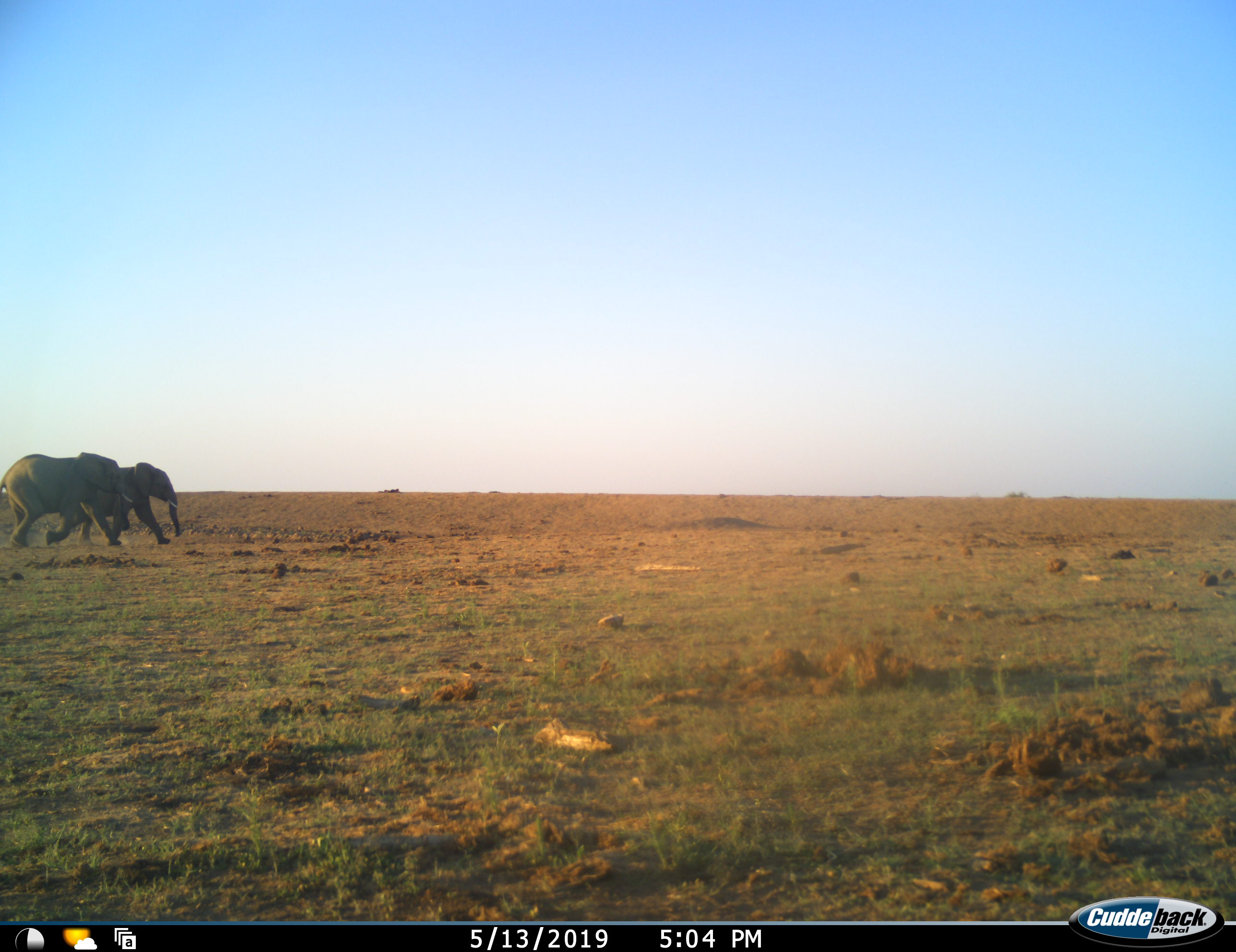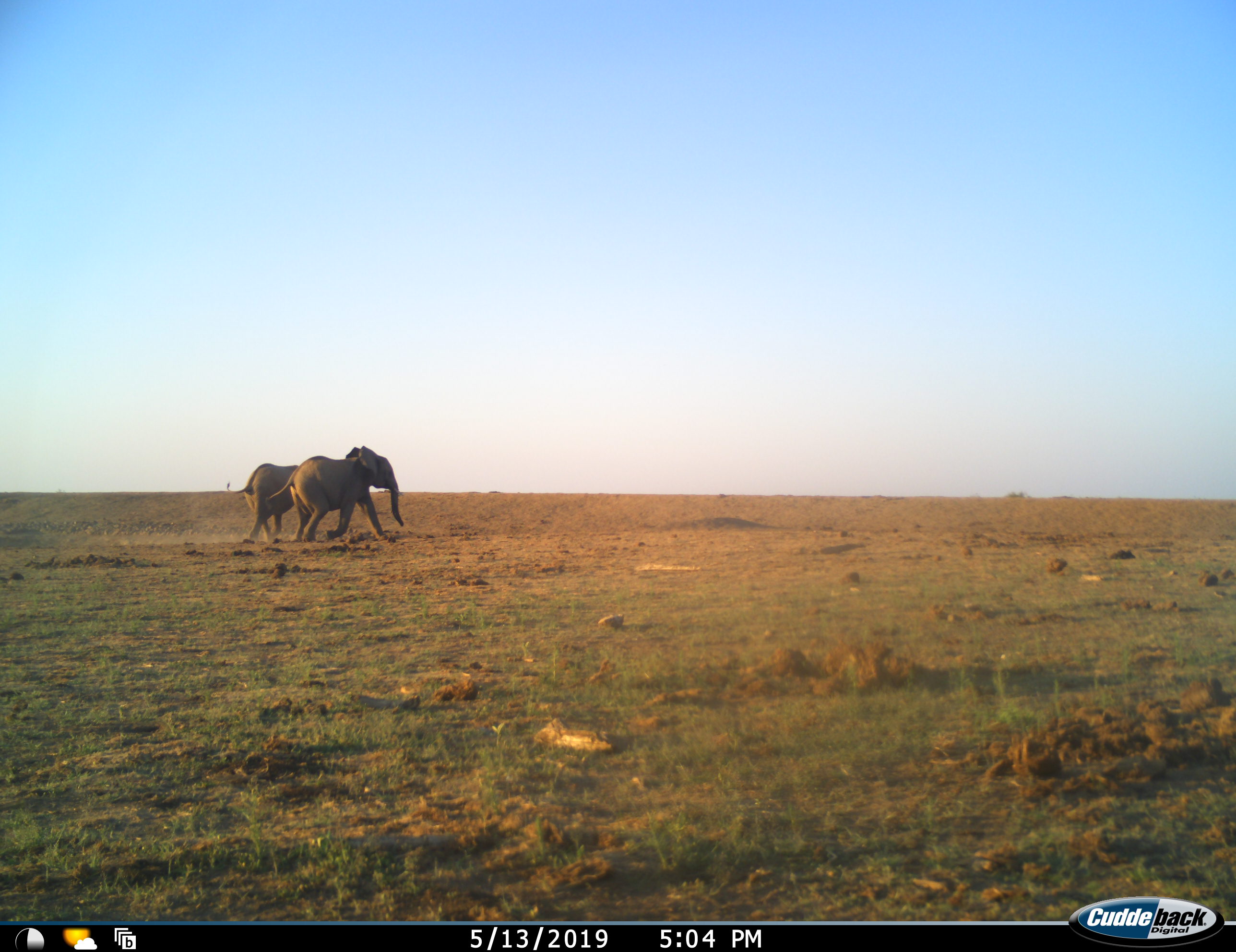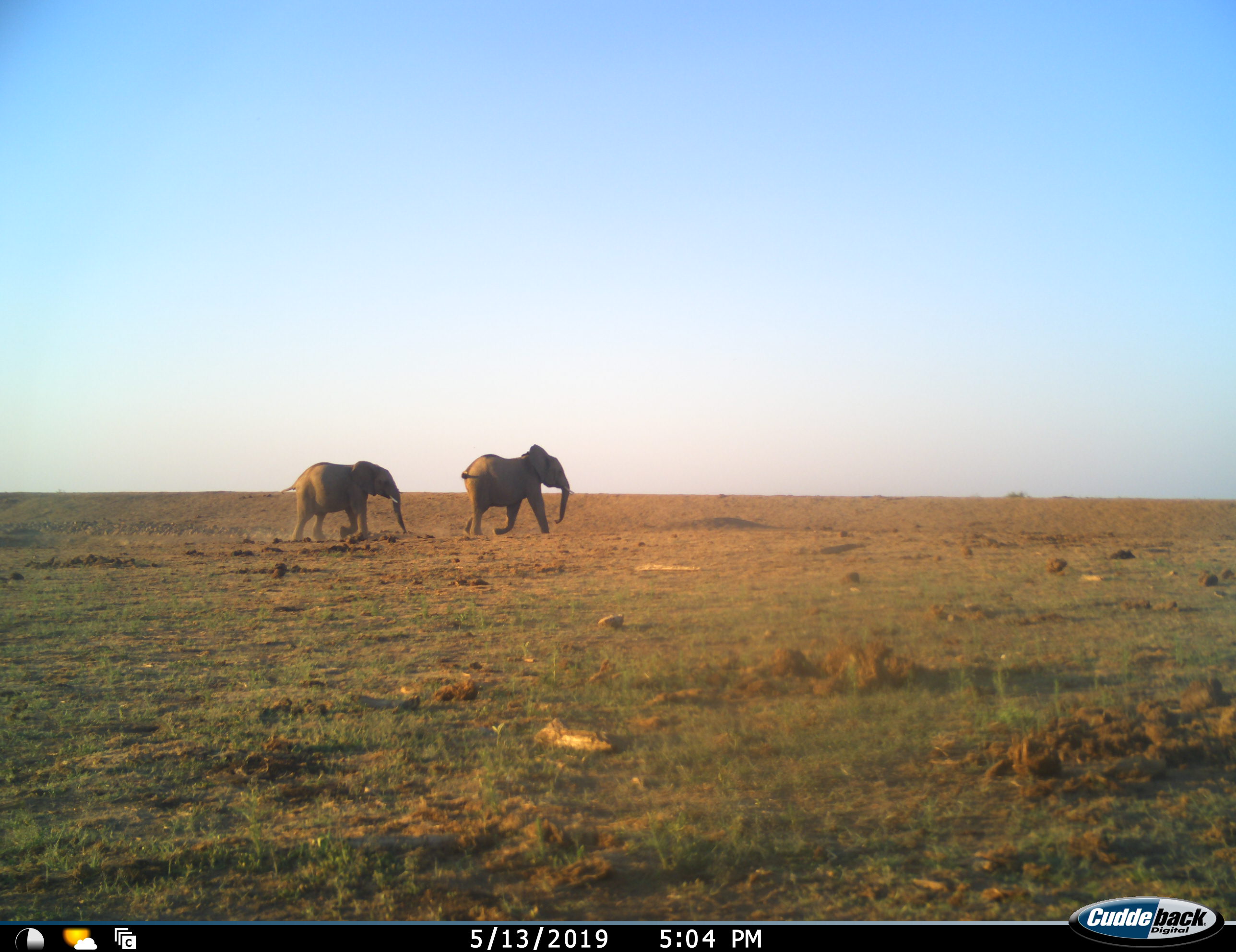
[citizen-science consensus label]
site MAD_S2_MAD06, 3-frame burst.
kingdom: Animalia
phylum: Chordata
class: Mammalia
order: Proboscidea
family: Elephantidae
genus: Loxodonta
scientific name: Loxodonta africana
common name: african bush elephant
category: elephant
Elephant (african bush elephant) (Loxodonta africana), count 2. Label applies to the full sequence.